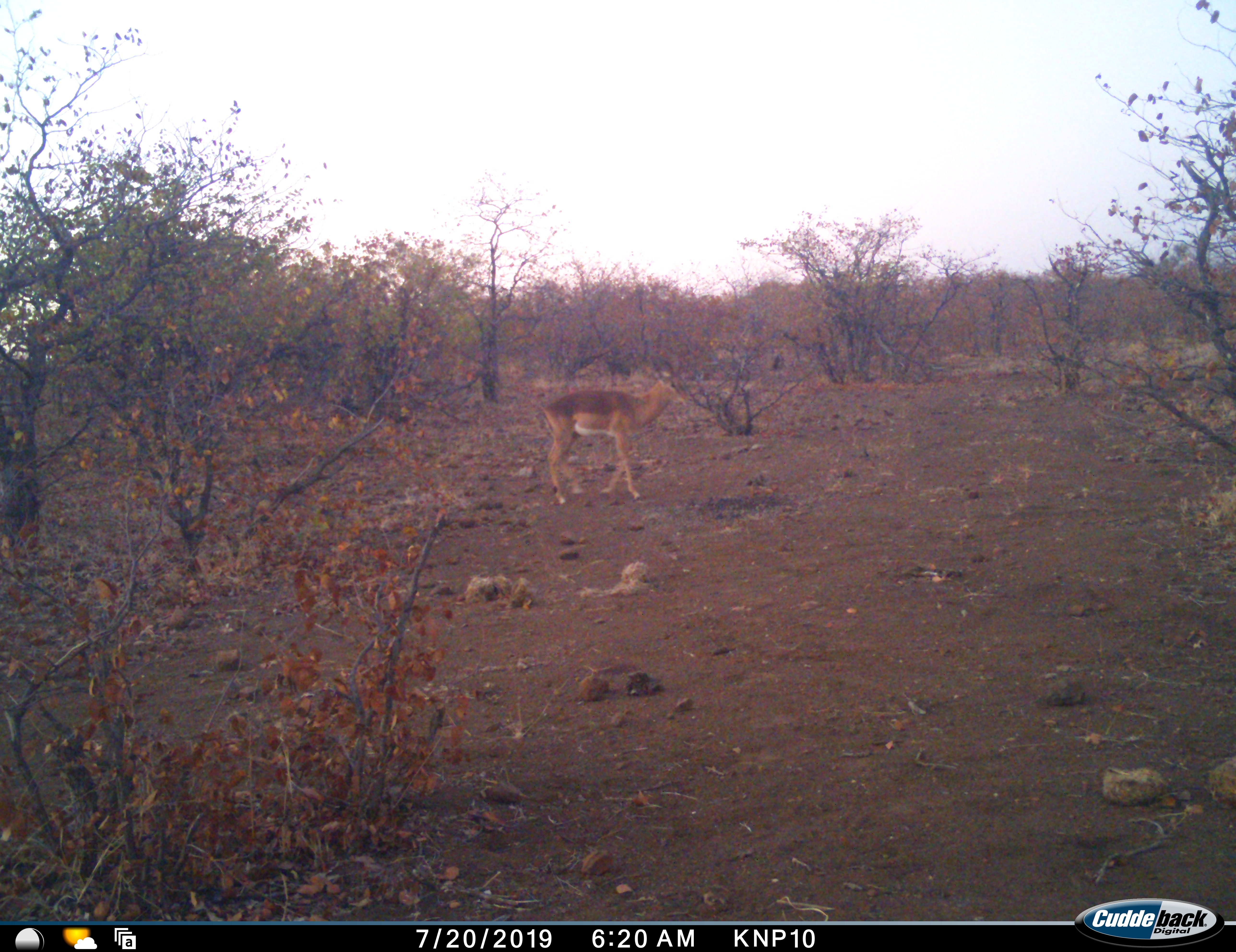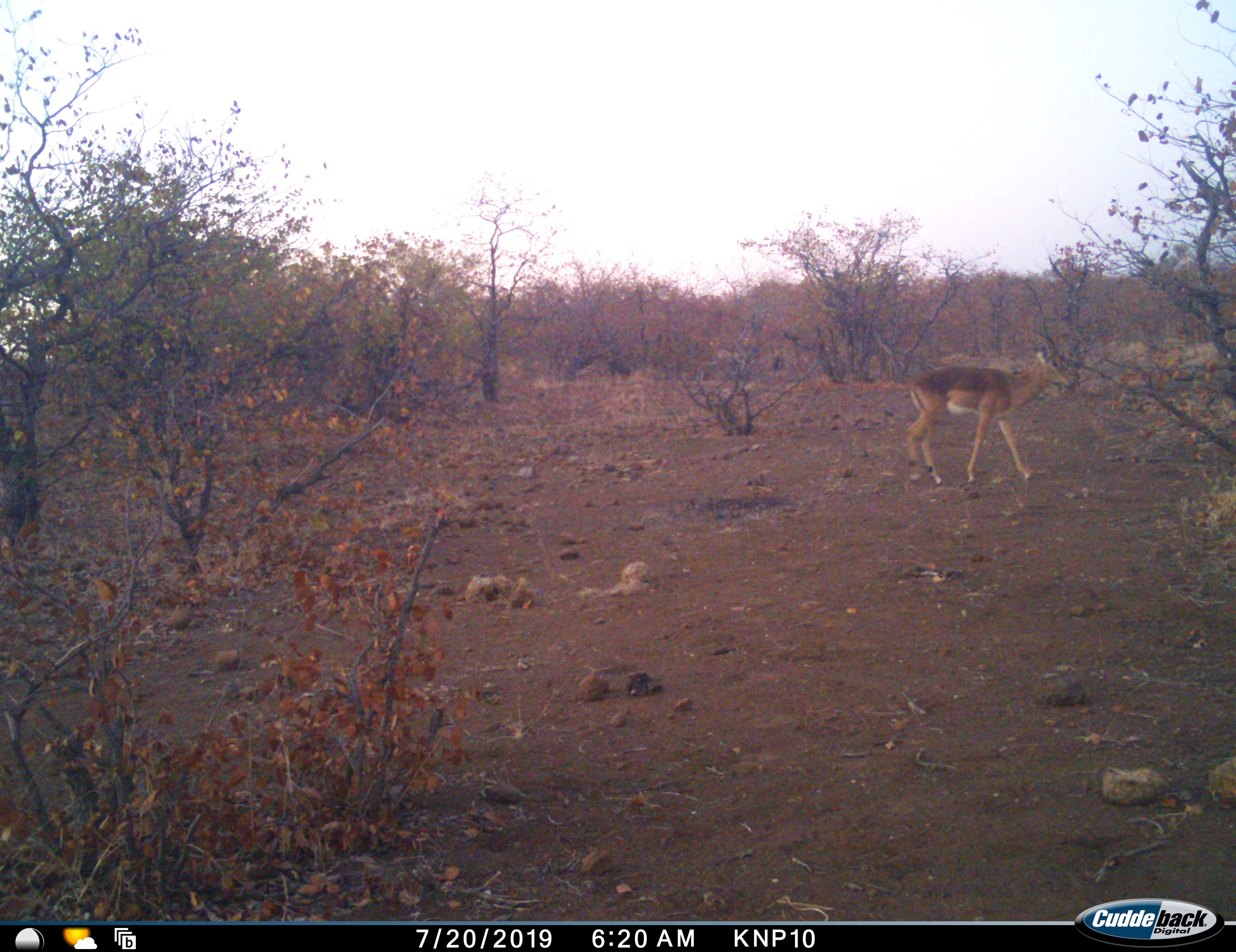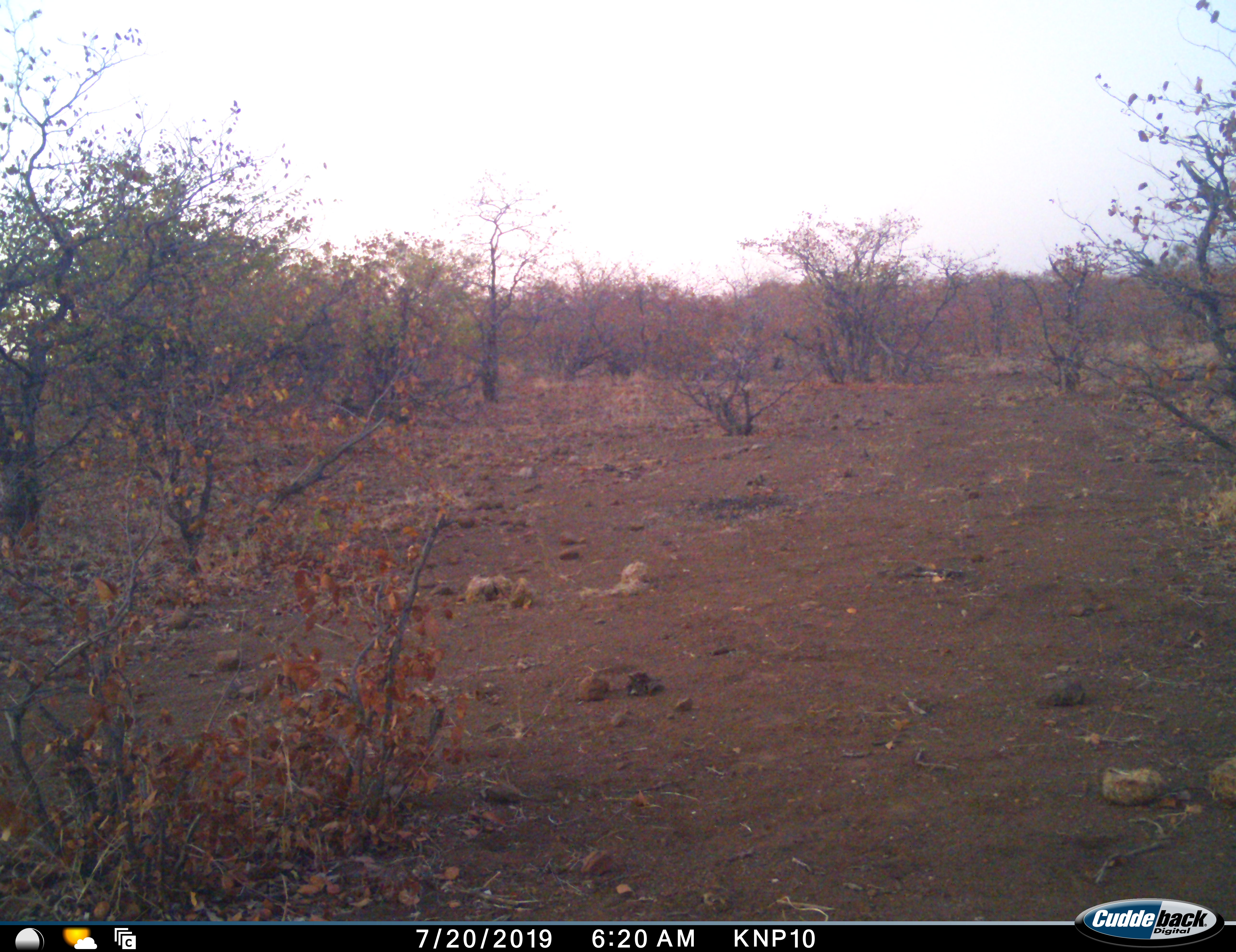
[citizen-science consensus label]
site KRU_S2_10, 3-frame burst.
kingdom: Animalia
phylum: Chordata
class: Mammalia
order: Artiodactyla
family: Bovidae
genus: Aepyceros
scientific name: Aepyceros melampus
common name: impala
Impala (Aepyceros melampus), count 1. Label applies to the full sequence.